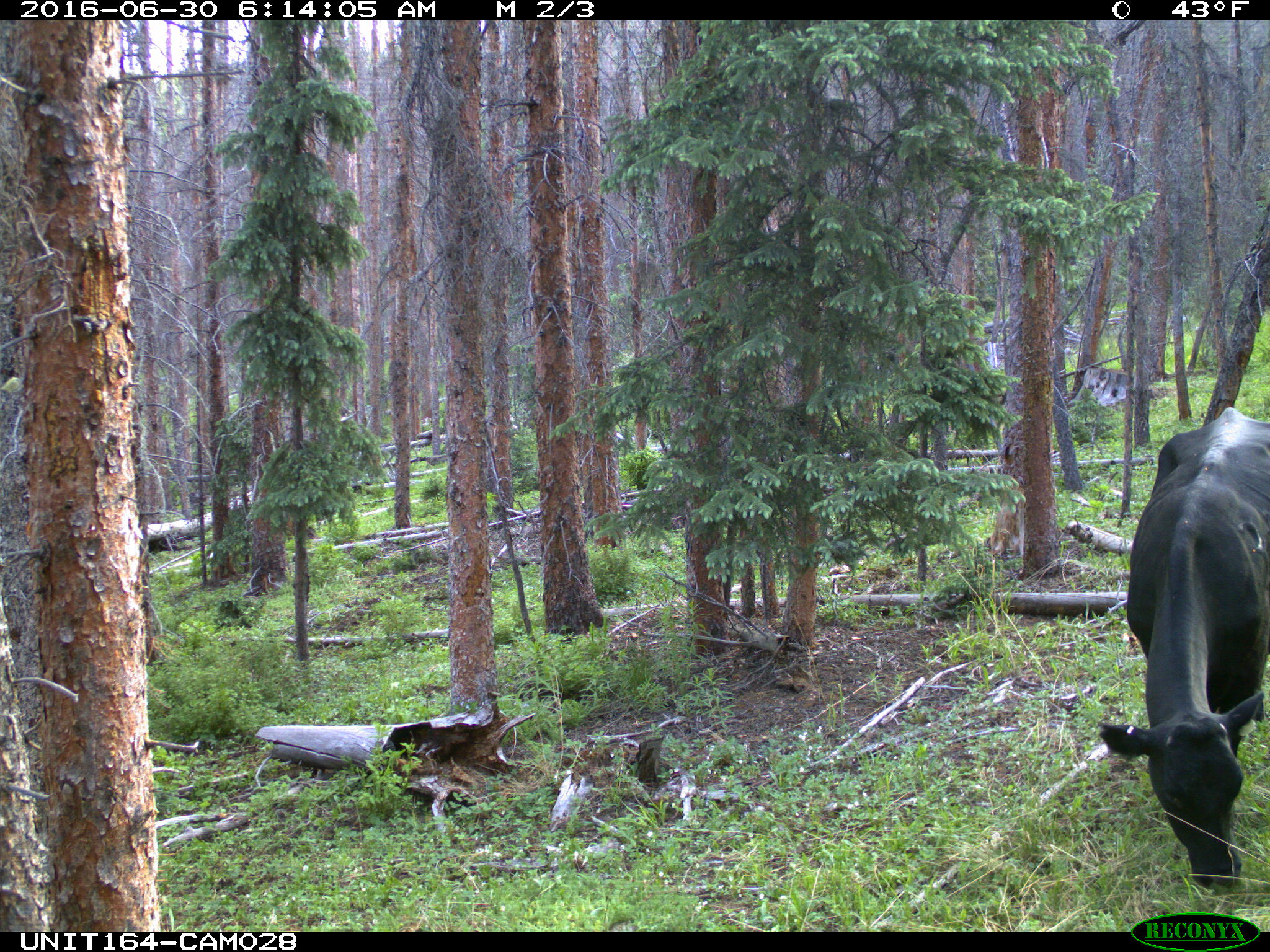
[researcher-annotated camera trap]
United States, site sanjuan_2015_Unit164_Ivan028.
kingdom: Animalia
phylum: Chordata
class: Mammalia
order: Artiodactyla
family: Bovidae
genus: Bos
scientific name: Bos taurus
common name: domestic cow